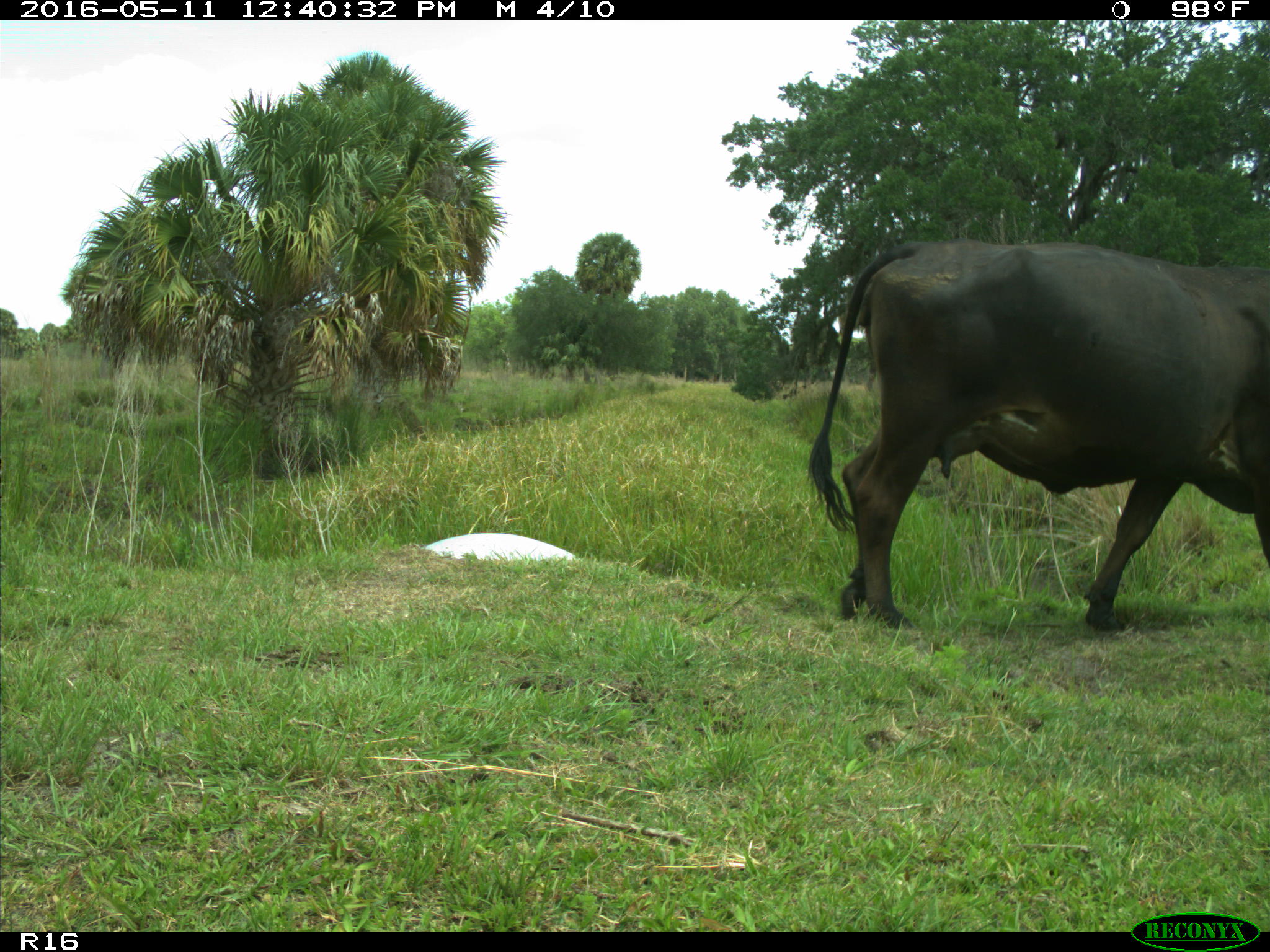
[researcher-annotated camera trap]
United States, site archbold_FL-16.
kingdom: Animalia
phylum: Chordata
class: Mammalia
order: Artiodactyla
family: Bovidae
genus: Bos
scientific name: Bos taurus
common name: domestic cow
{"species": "Bos taurus (domestic cow)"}